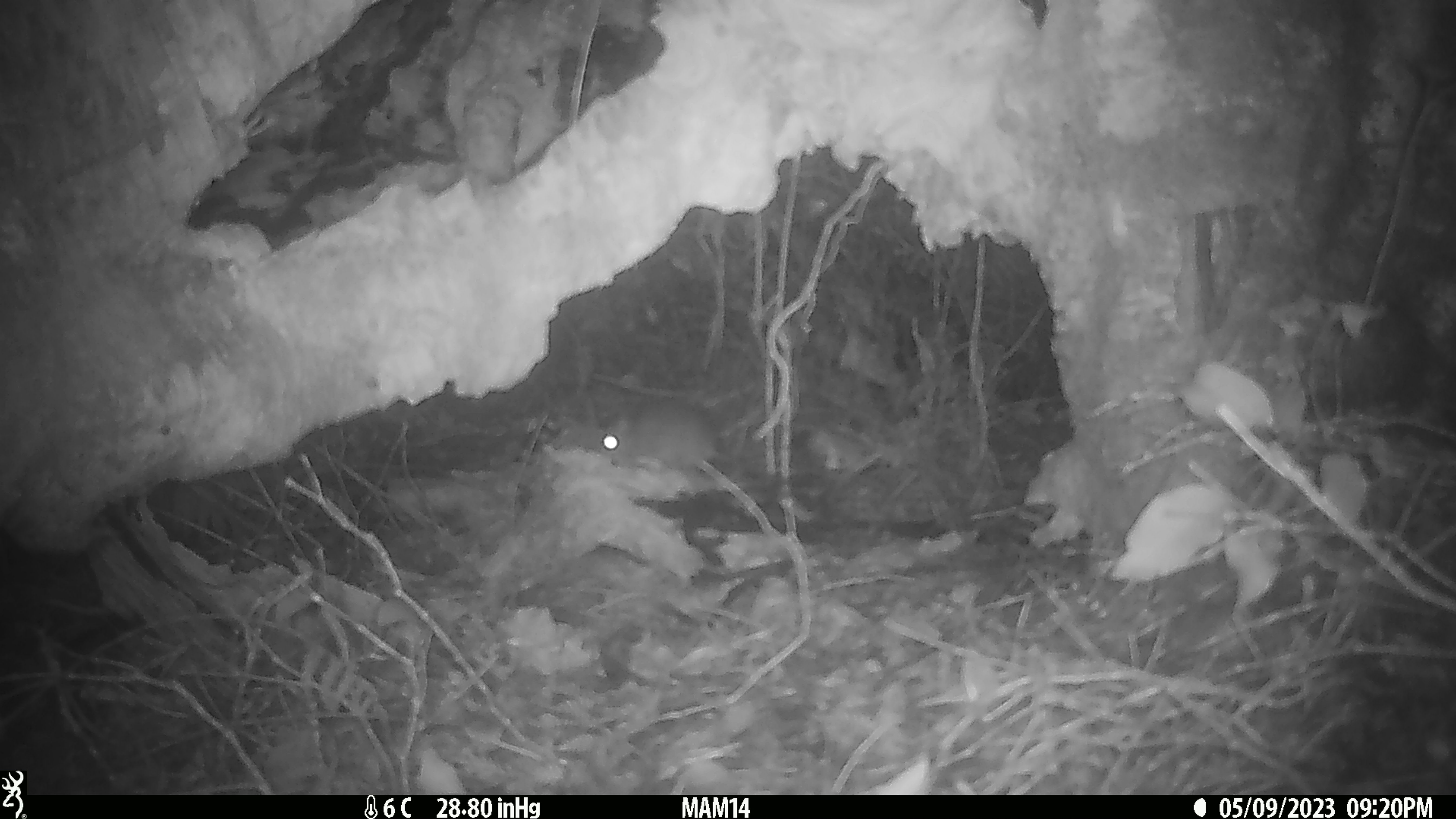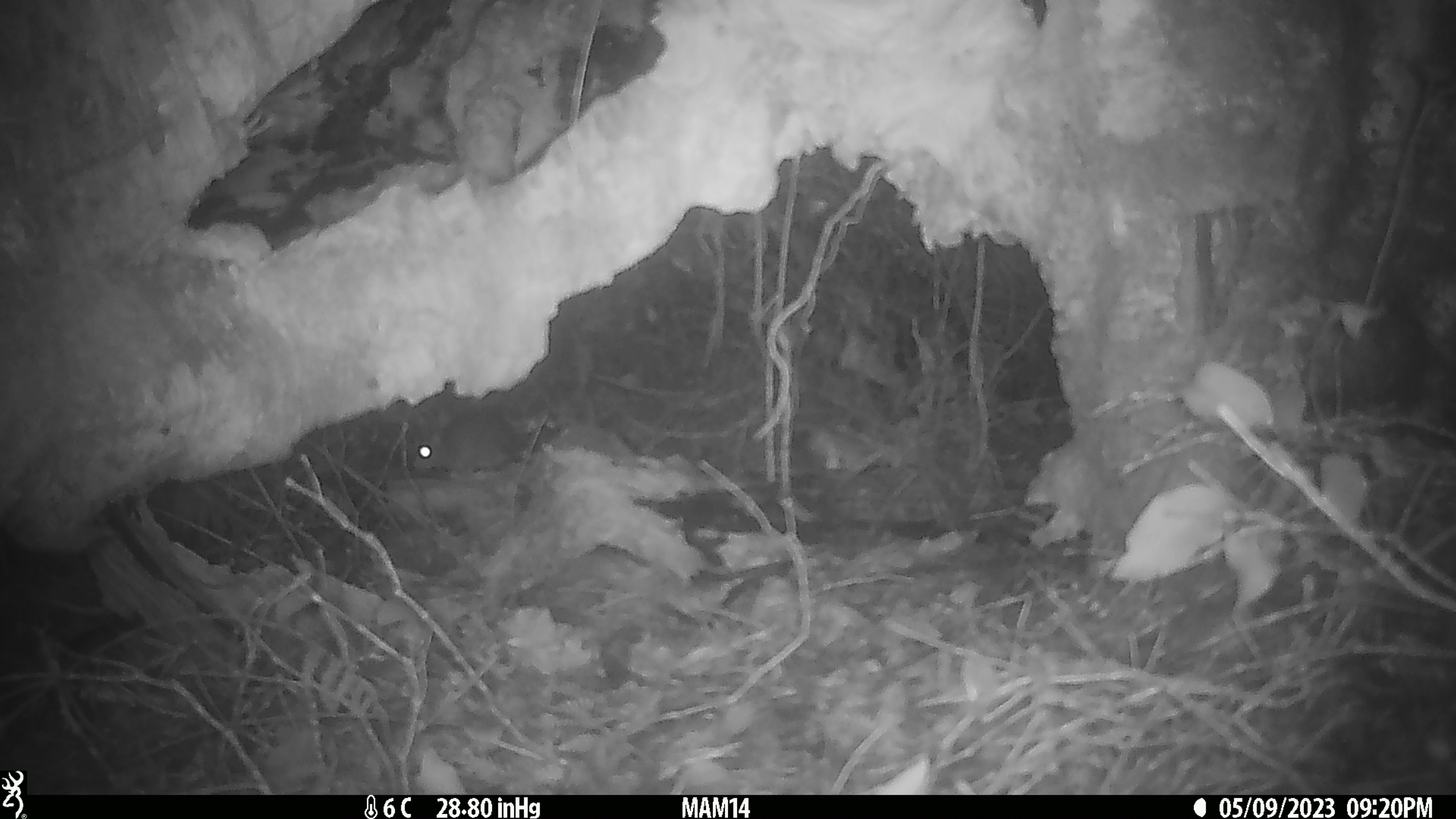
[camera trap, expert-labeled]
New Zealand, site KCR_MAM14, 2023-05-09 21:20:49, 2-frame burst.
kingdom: Animalia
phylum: Chordata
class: Mammalia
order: Rodentia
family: Muridae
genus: Rattus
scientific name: Rattus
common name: rat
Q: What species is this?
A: Rat (Rattus).